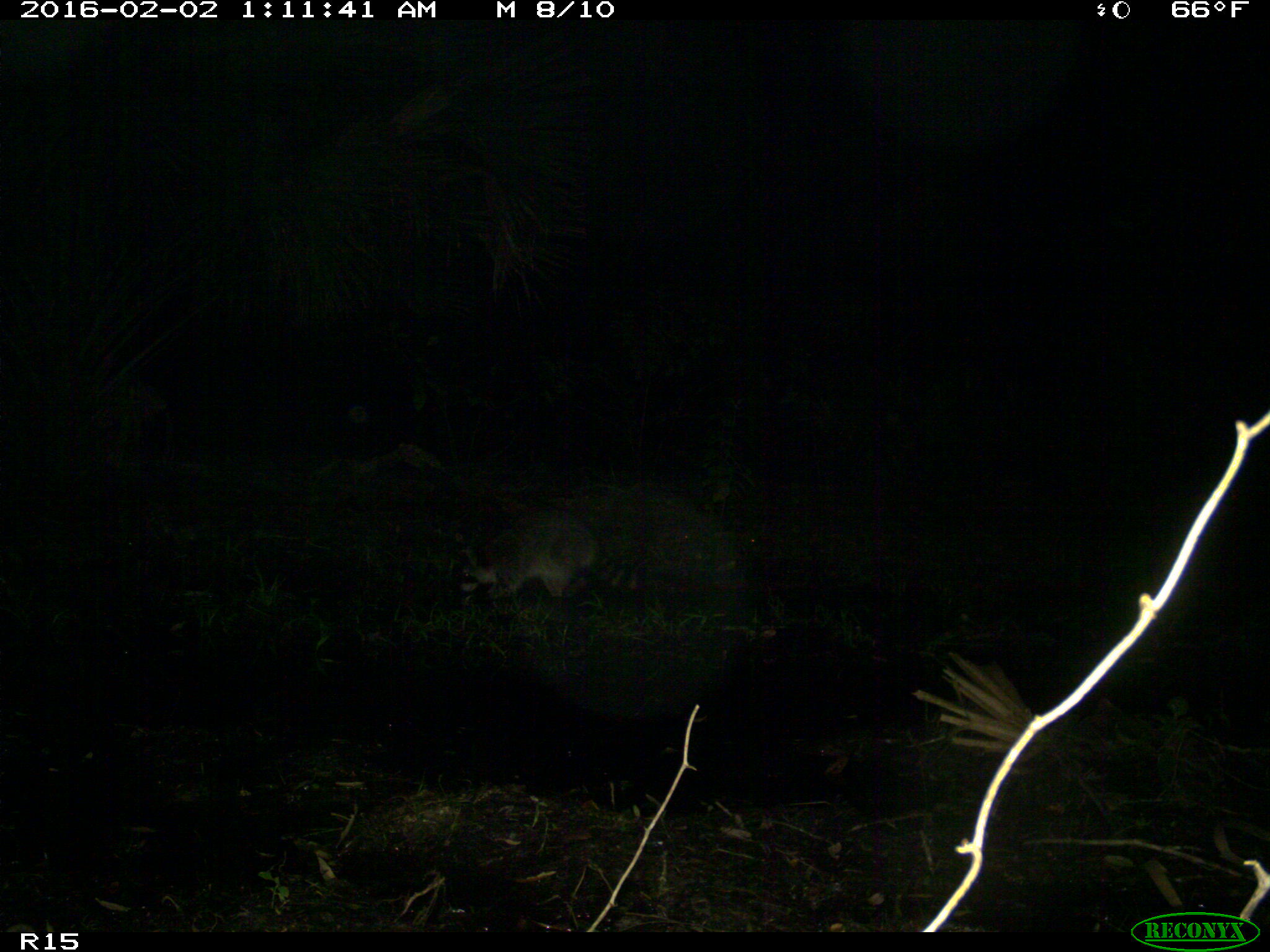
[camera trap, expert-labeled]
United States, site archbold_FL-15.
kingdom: Animalia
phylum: Chordata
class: Mammalia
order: Carnivora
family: Procyonidae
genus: Procyon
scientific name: Procyon lotor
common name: common raccoon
Procyon lotor (common raccoon).